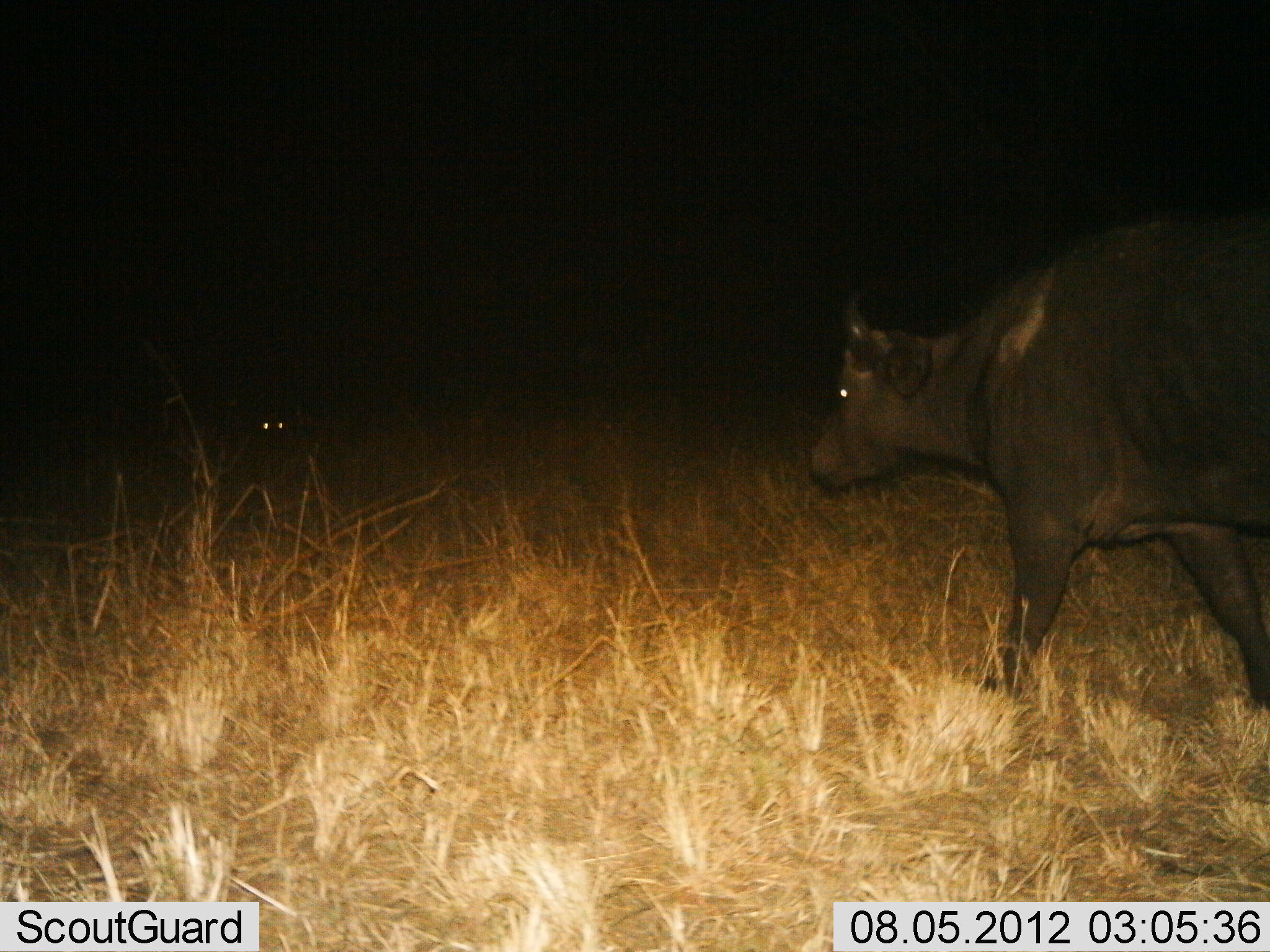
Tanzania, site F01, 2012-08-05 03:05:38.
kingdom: Animalia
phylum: Chordata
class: Mammalia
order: Artiodactyla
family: Bovidae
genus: Syncerus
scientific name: Syncerus caffer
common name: cape buffalo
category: buffalo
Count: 2.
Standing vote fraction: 30%.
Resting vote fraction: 0%.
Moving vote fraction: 90%.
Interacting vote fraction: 0%.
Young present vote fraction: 0%.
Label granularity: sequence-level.